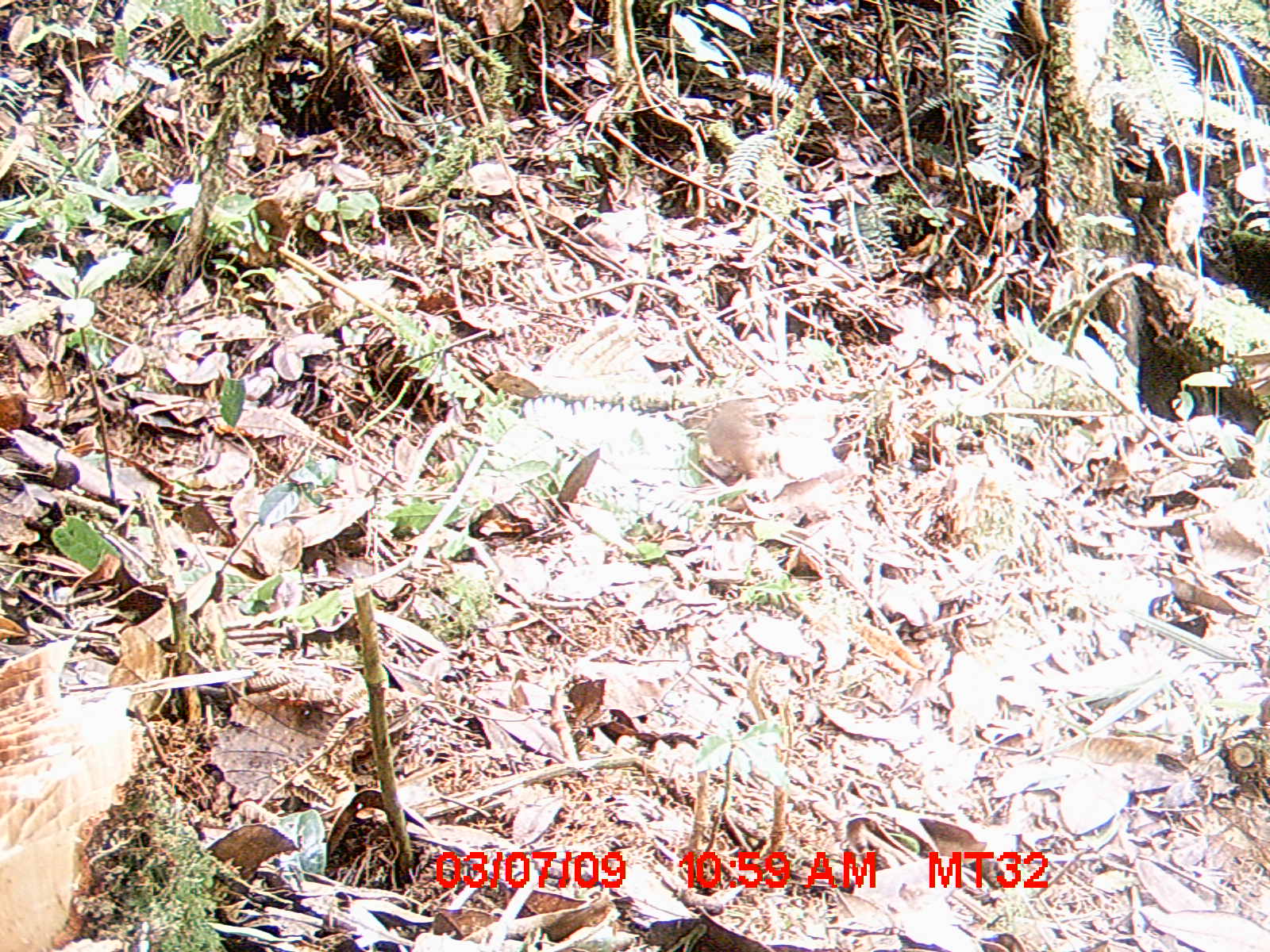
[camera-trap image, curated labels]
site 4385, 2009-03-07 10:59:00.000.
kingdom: Animalia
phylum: Chordata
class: Mammalia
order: Rodentia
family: Nesomyidae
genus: Nesomys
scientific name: Nesomys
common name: nesomys rodents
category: nesomys sp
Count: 1.